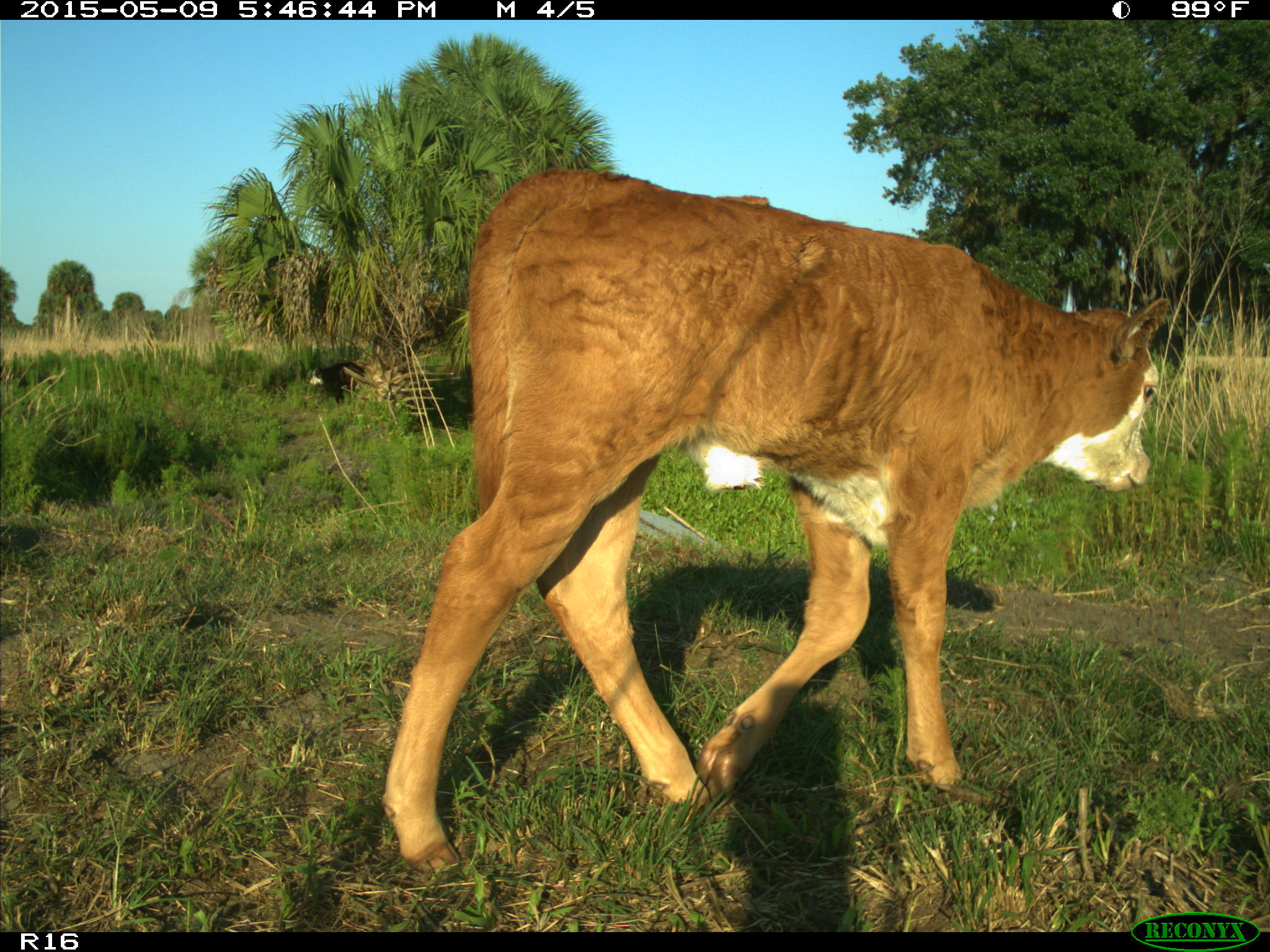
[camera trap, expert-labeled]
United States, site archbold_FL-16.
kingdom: Animalia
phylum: Chordata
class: Mammalia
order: Artiodactyla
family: Bovidae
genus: Bos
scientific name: Bos taurus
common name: domestic cow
Bos taurus (domestic cow).